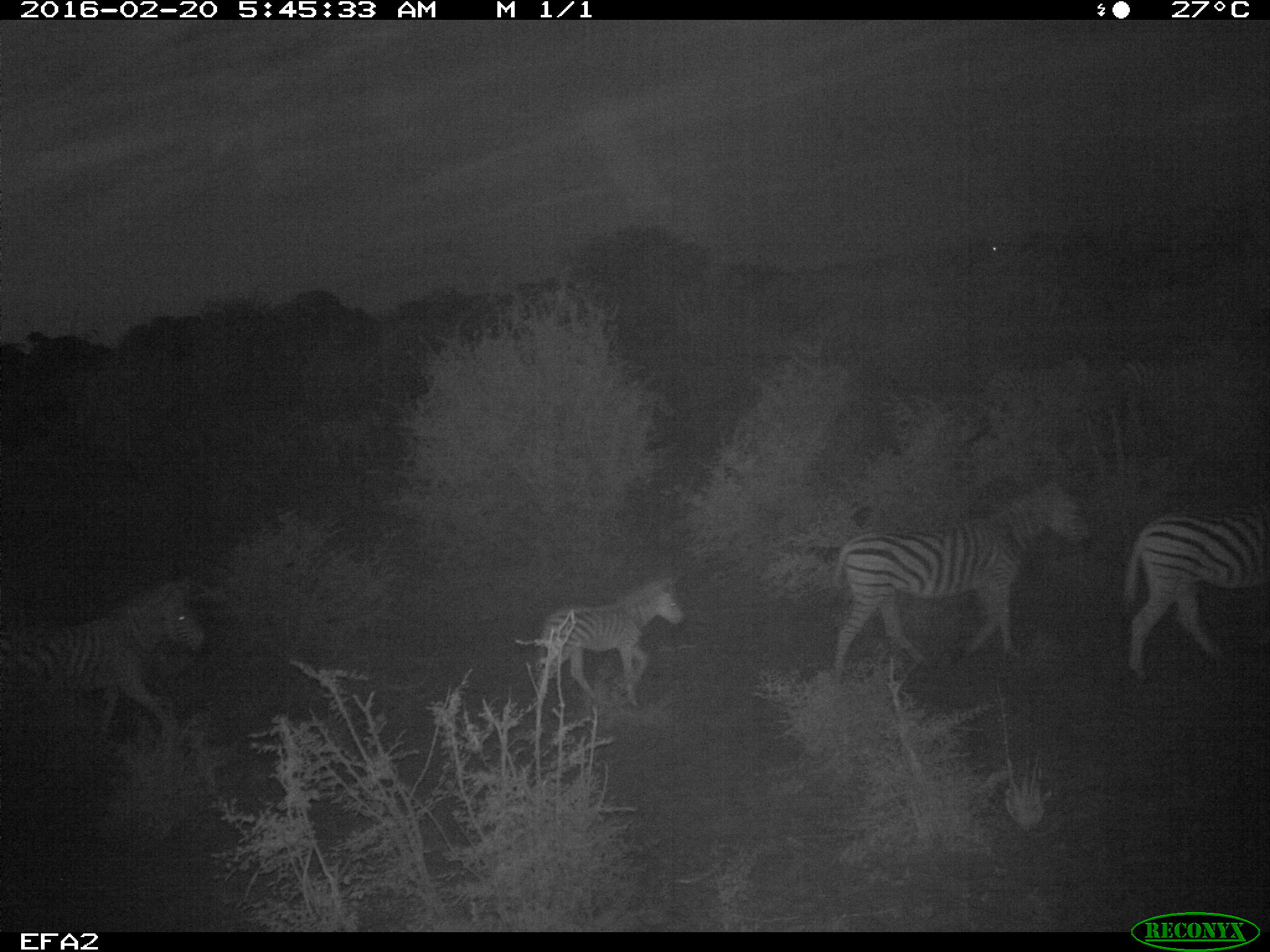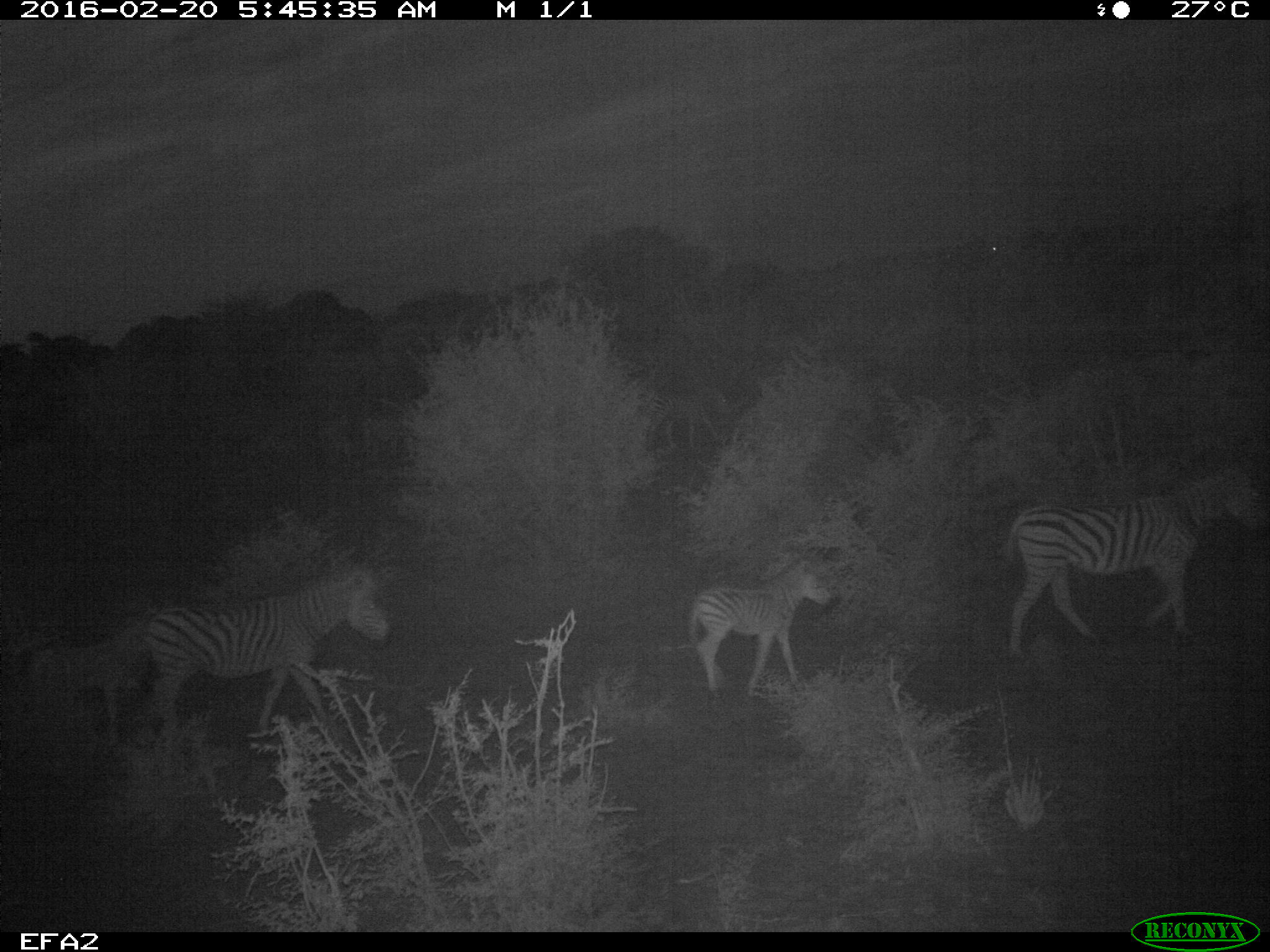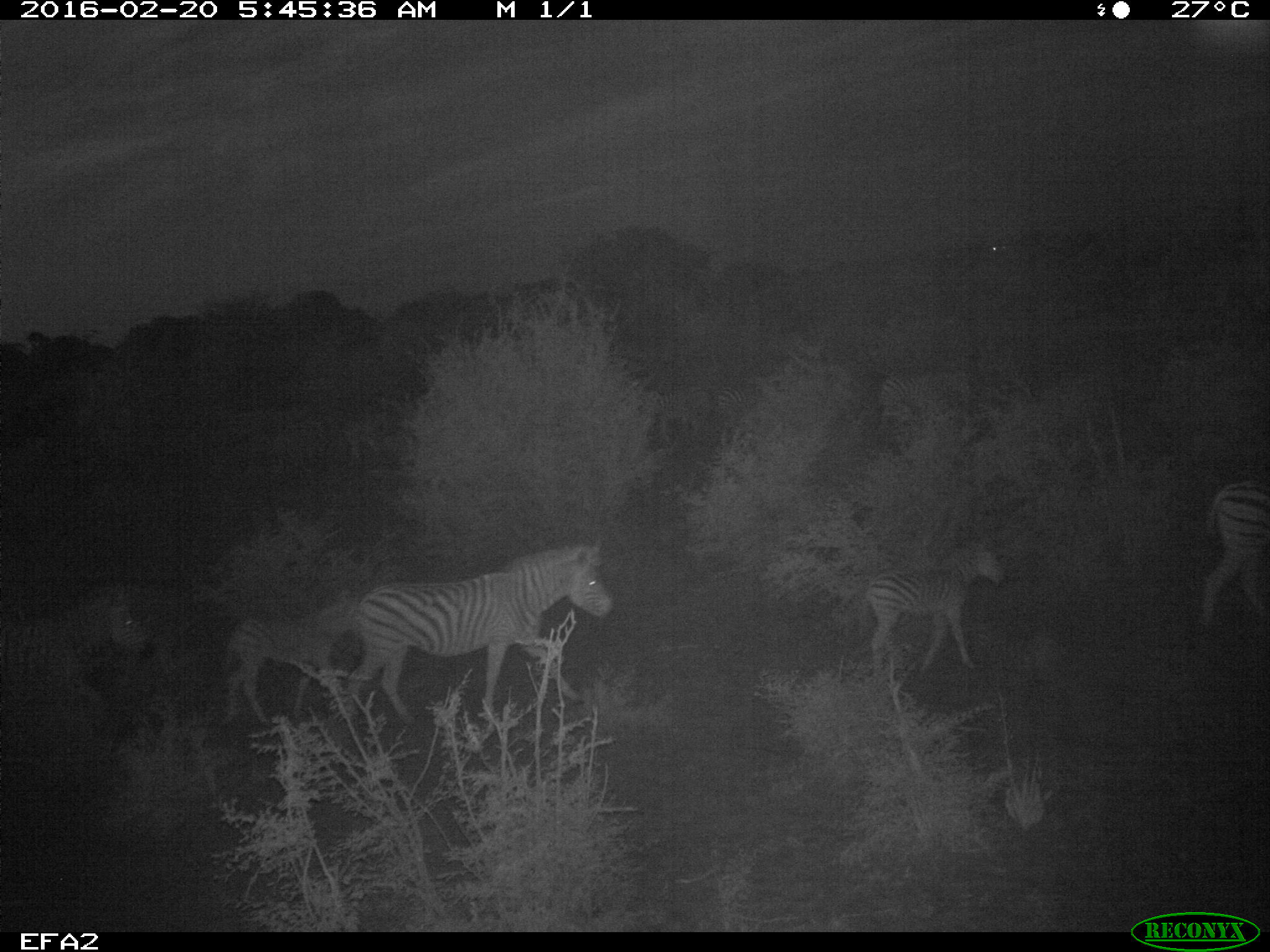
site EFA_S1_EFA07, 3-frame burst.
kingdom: Animalia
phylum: Chordata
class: Mammalia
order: Perissodactyla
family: Equidae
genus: Equus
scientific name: Equus quagga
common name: plains zebra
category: zebraplains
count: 4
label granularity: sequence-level